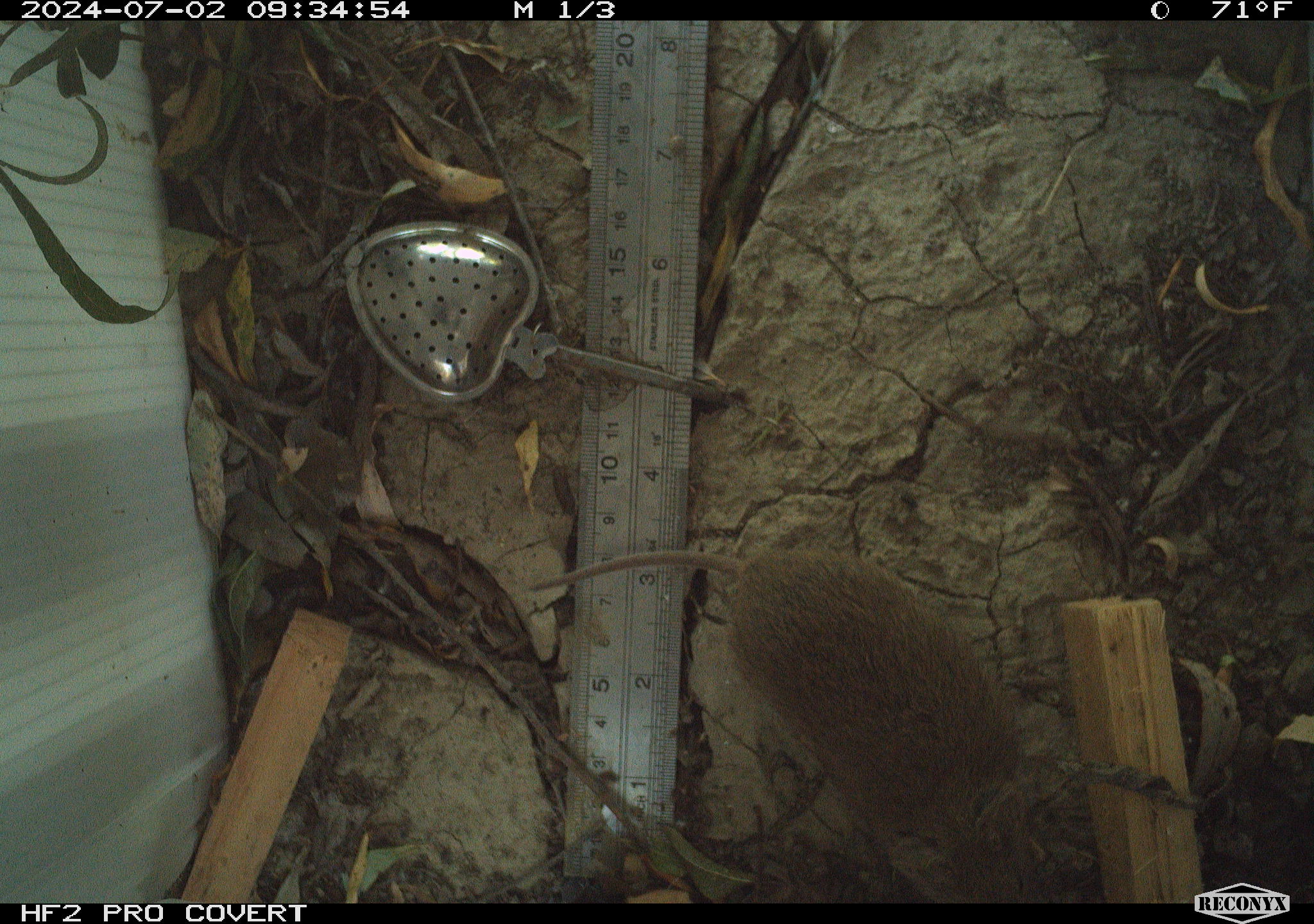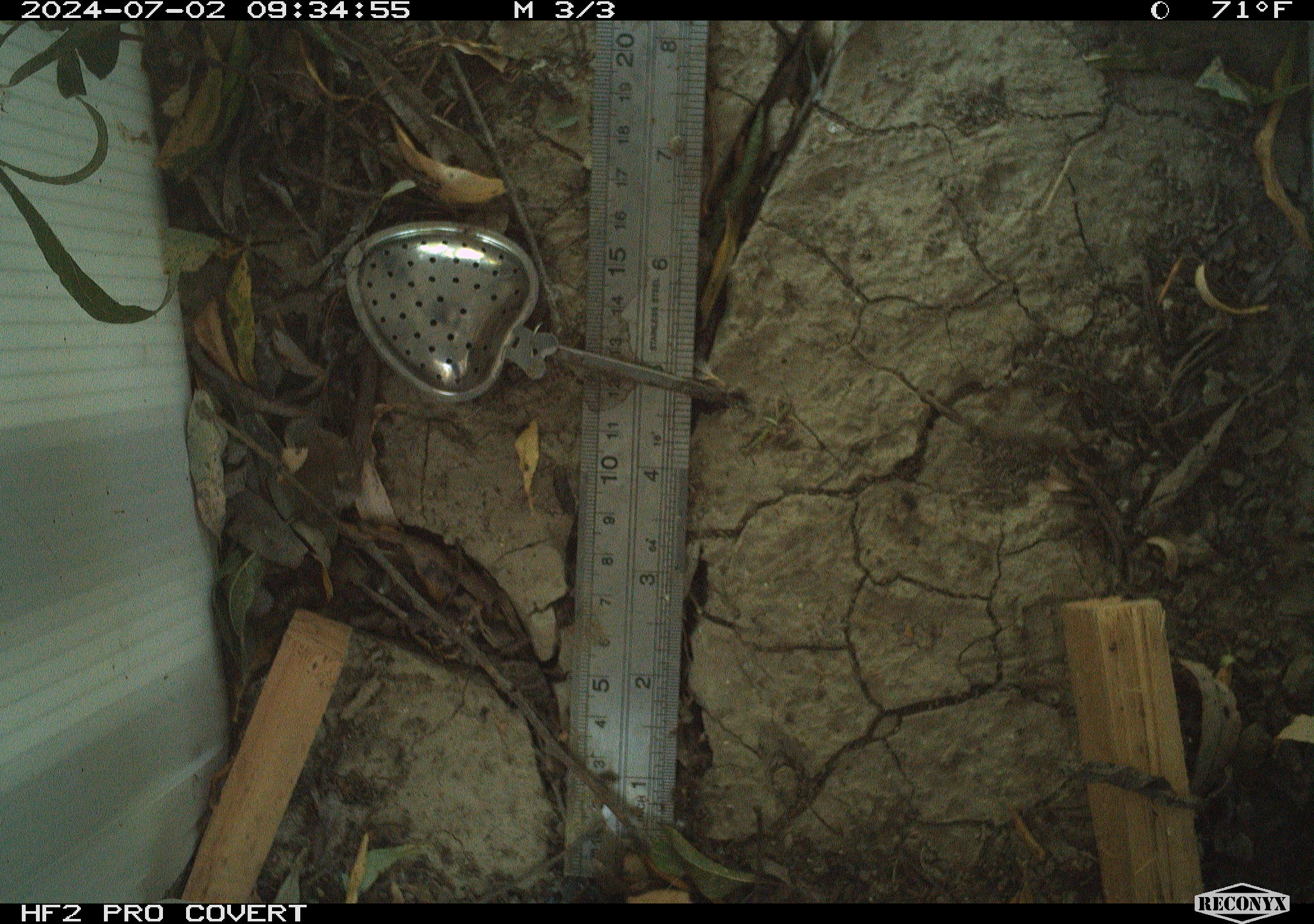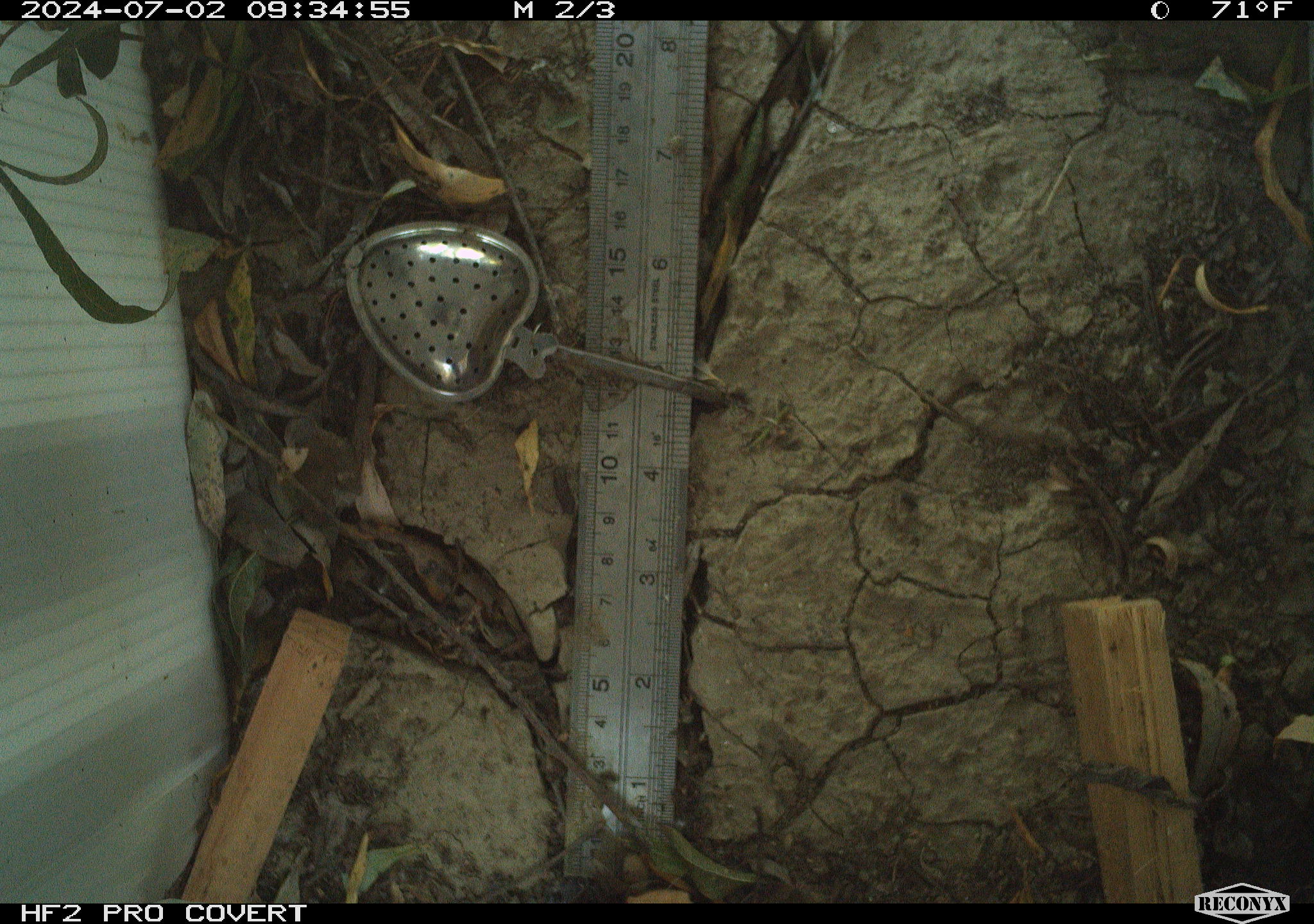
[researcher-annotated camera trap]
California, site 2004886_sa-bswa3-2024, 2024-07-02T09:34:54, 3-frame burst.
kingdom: Animalia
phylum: Chordata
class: Mammalia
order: Rodentia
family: Cricetidae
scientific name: Arvicolinae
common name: voles, lemmings, and muskrats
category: arvicolinae subfamily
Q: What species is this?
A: Arvicolinae subfamily (voles, lemmings, and muskrats) (Arvicolinae).